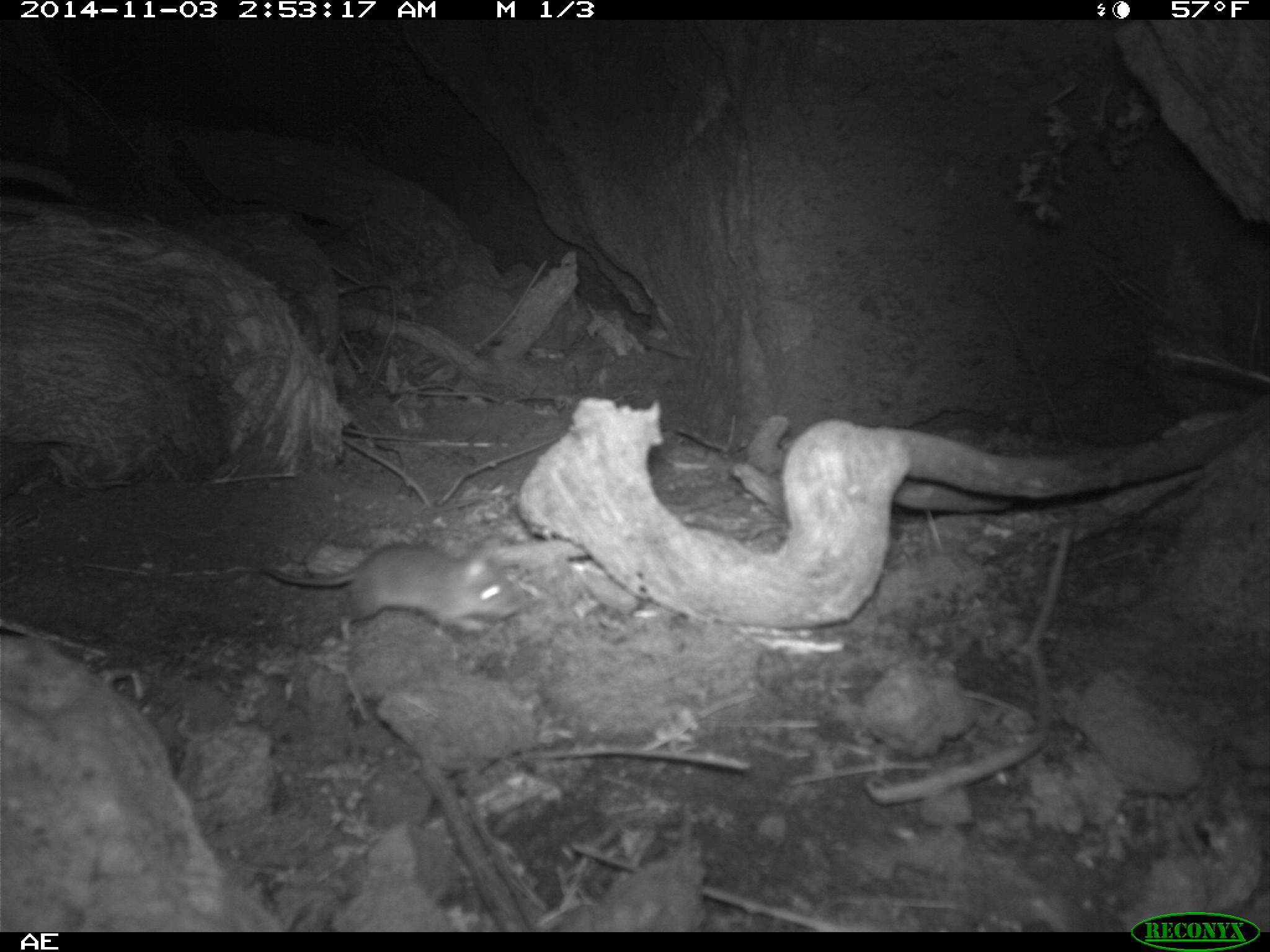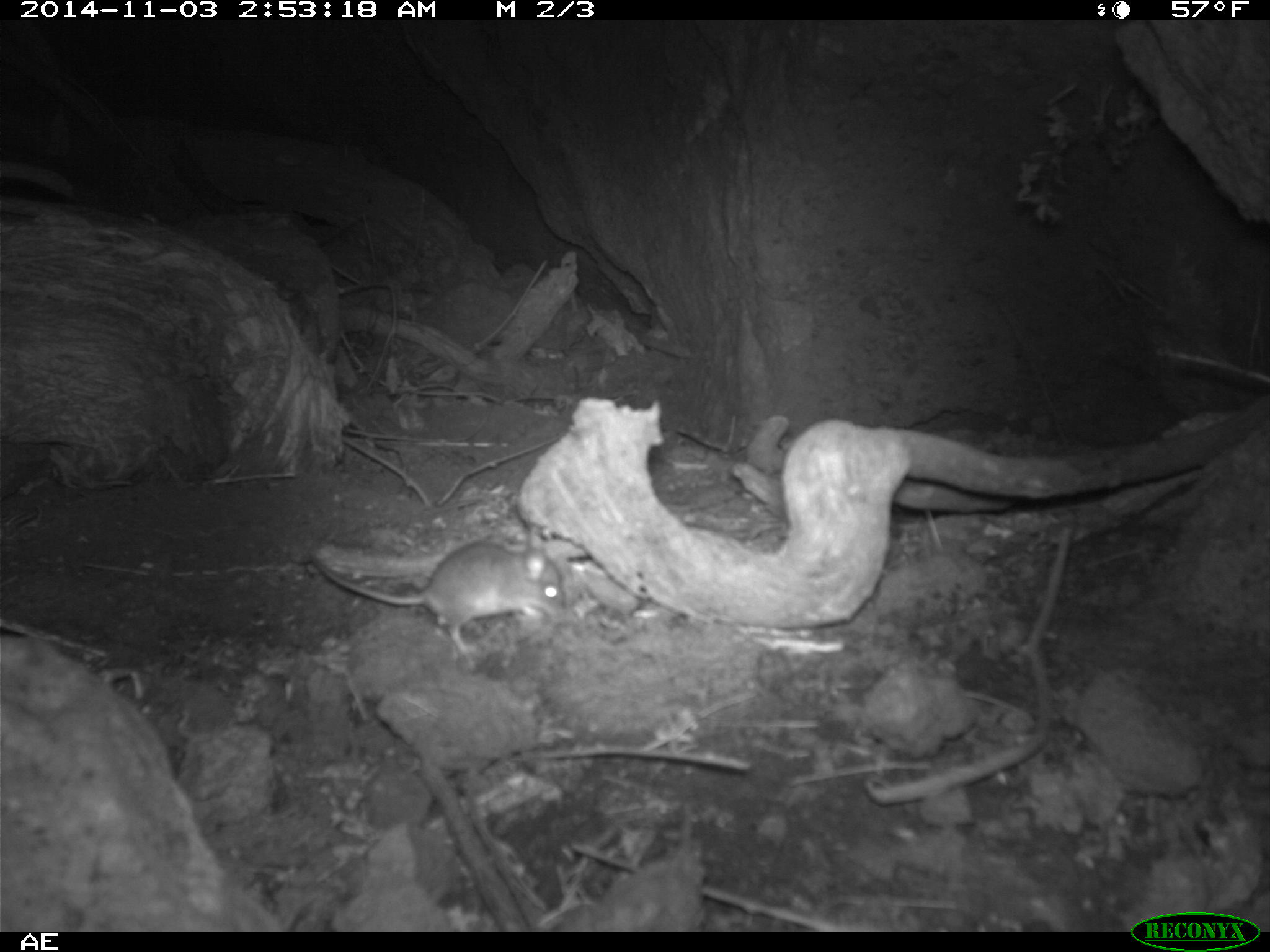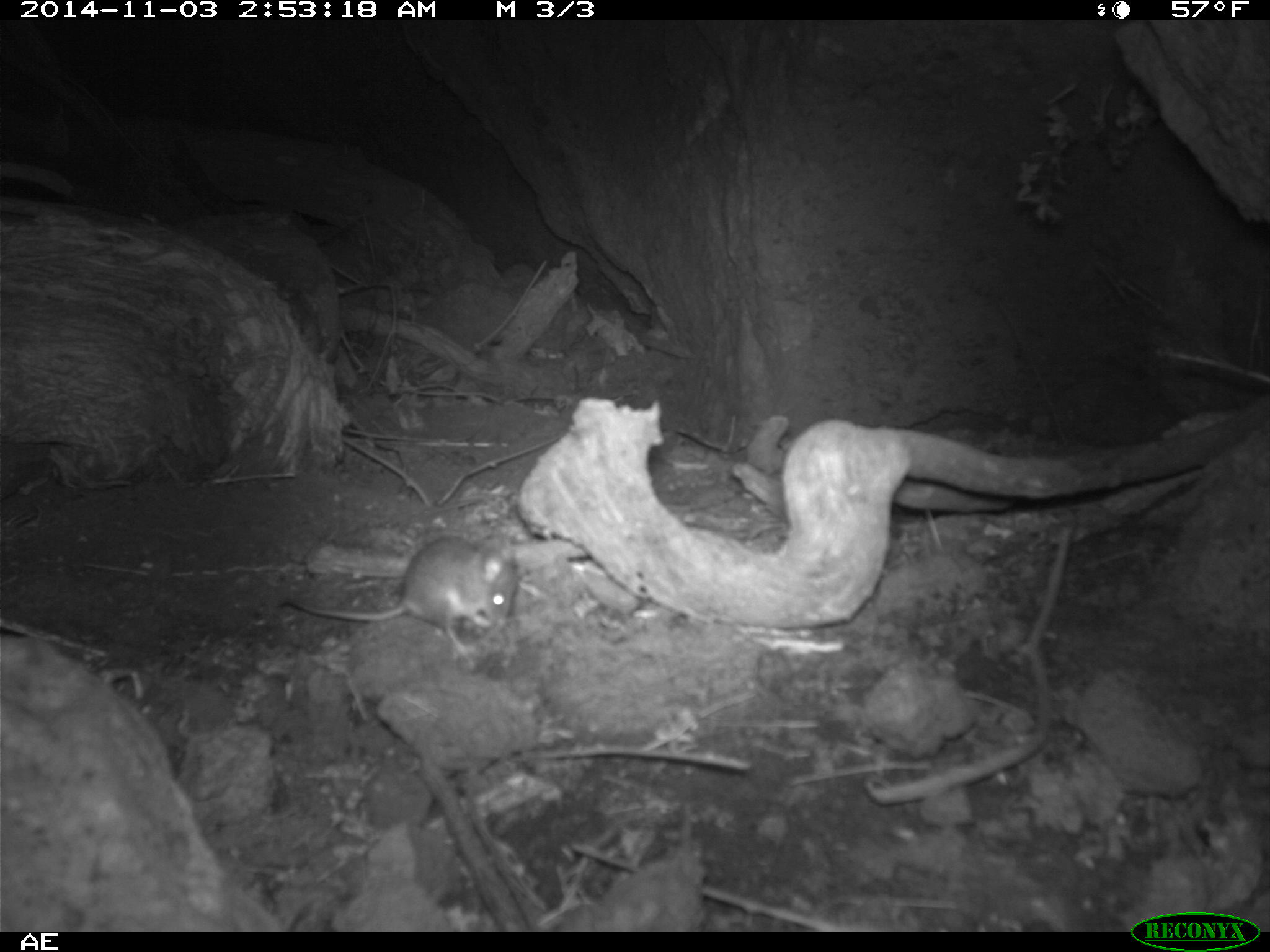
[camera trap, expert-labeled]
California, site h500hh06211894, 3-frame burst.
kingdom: Animalia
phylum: Chordata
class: Mammalia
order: Rodentia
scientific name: Rodentia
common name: rodent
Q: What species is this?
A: Rodent (Rodentia).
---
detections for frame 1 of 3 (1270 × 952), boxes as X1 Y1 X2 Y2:
rodent: 260 543 526 640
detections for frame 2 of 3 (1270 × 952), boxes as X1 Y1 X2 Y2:
rodent: 310 535 564 650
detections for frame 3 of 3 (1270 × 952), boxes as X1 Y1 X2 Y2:
rodent: 277 534 520 669